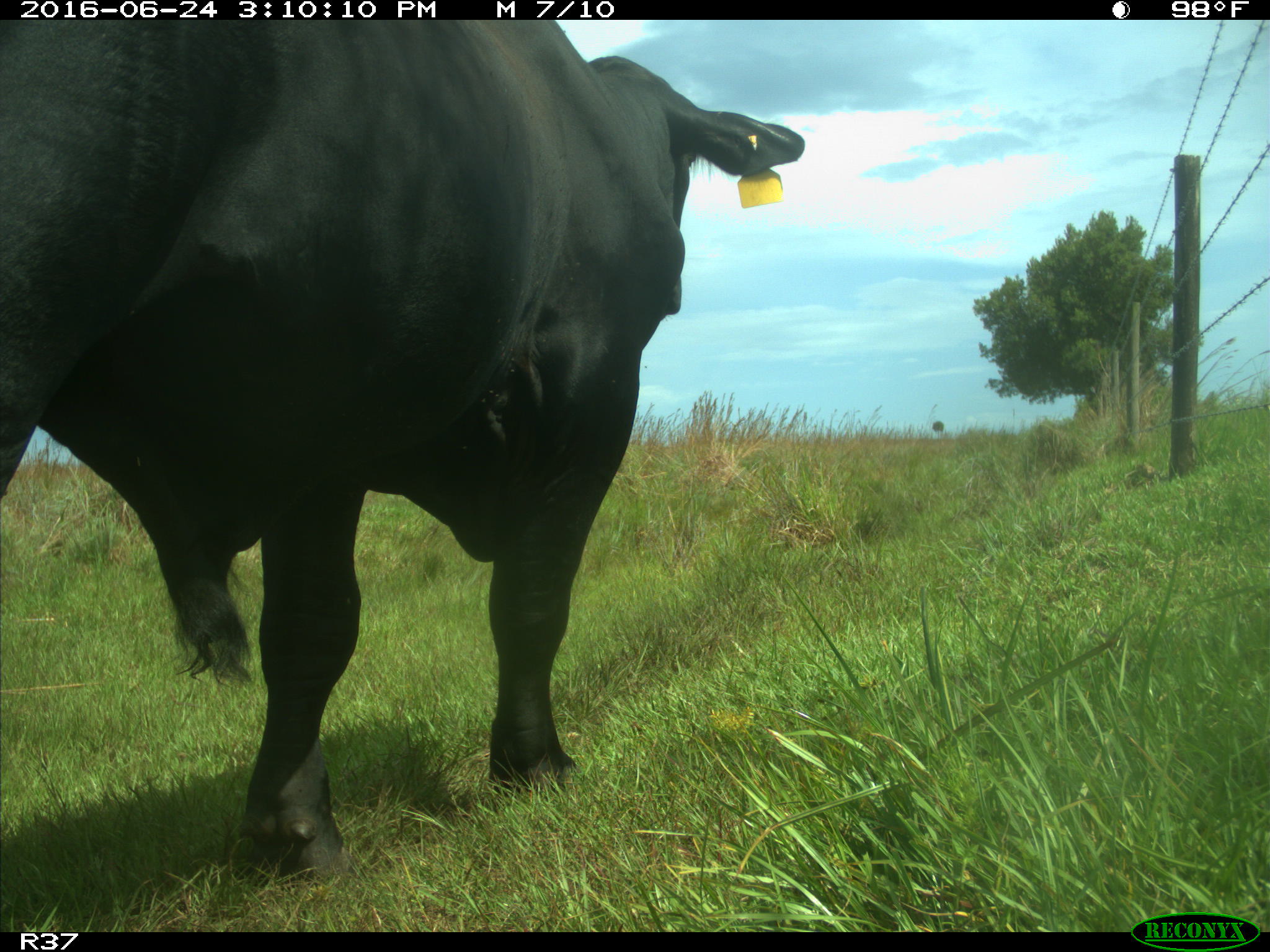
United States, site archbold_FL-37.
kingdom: Animalia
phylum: Chordata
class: Mammalia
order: Artiodactyla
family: Bovidae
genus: Bos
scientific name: Bos taurus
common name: domestic cow